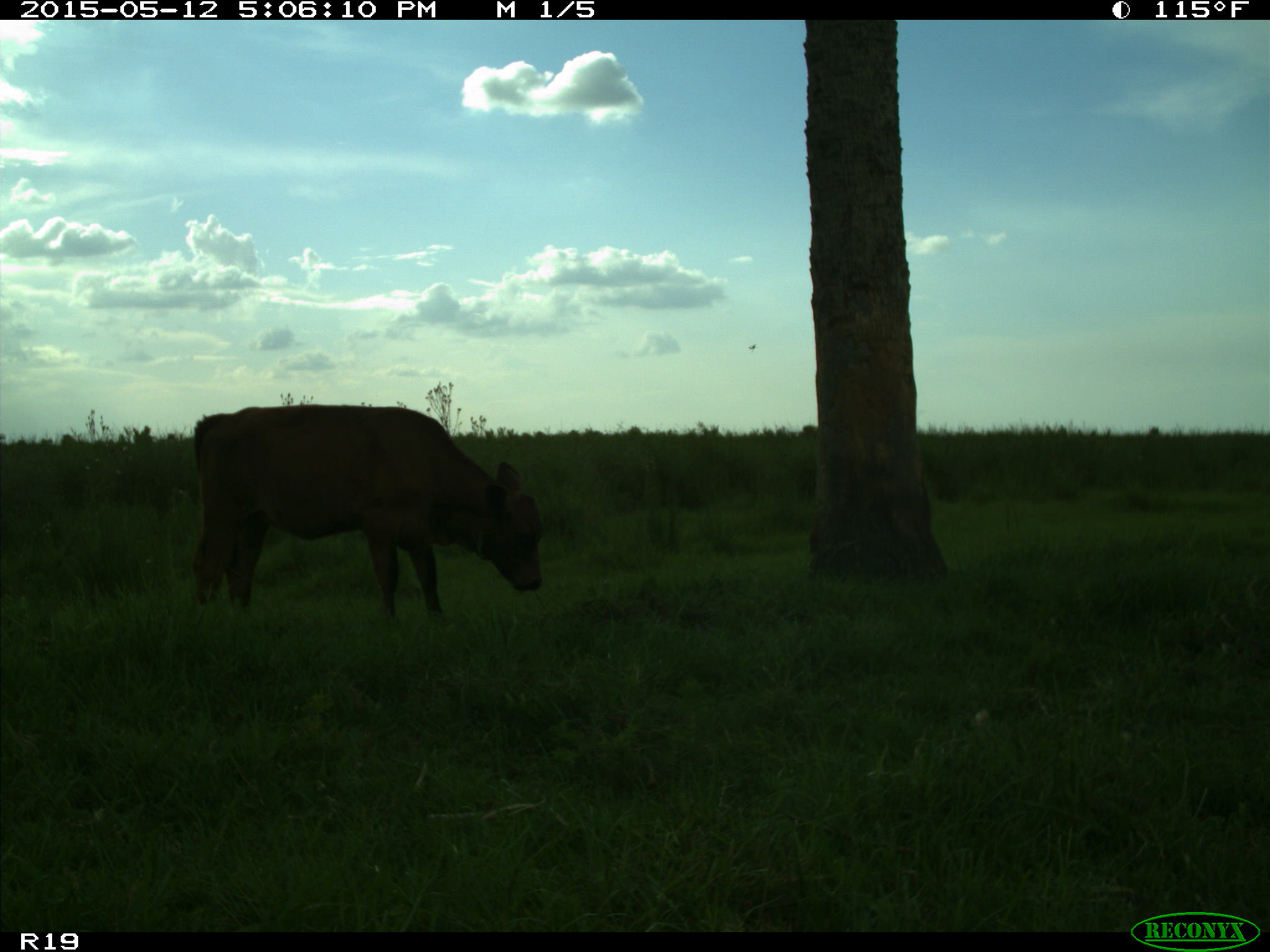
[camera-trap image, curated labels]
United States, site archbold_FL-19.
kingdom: Animalia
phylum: Chordata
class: Mammalia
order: Artiodactyla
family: Bovidae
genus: Bos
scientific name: Bos taurus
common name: domestic cow